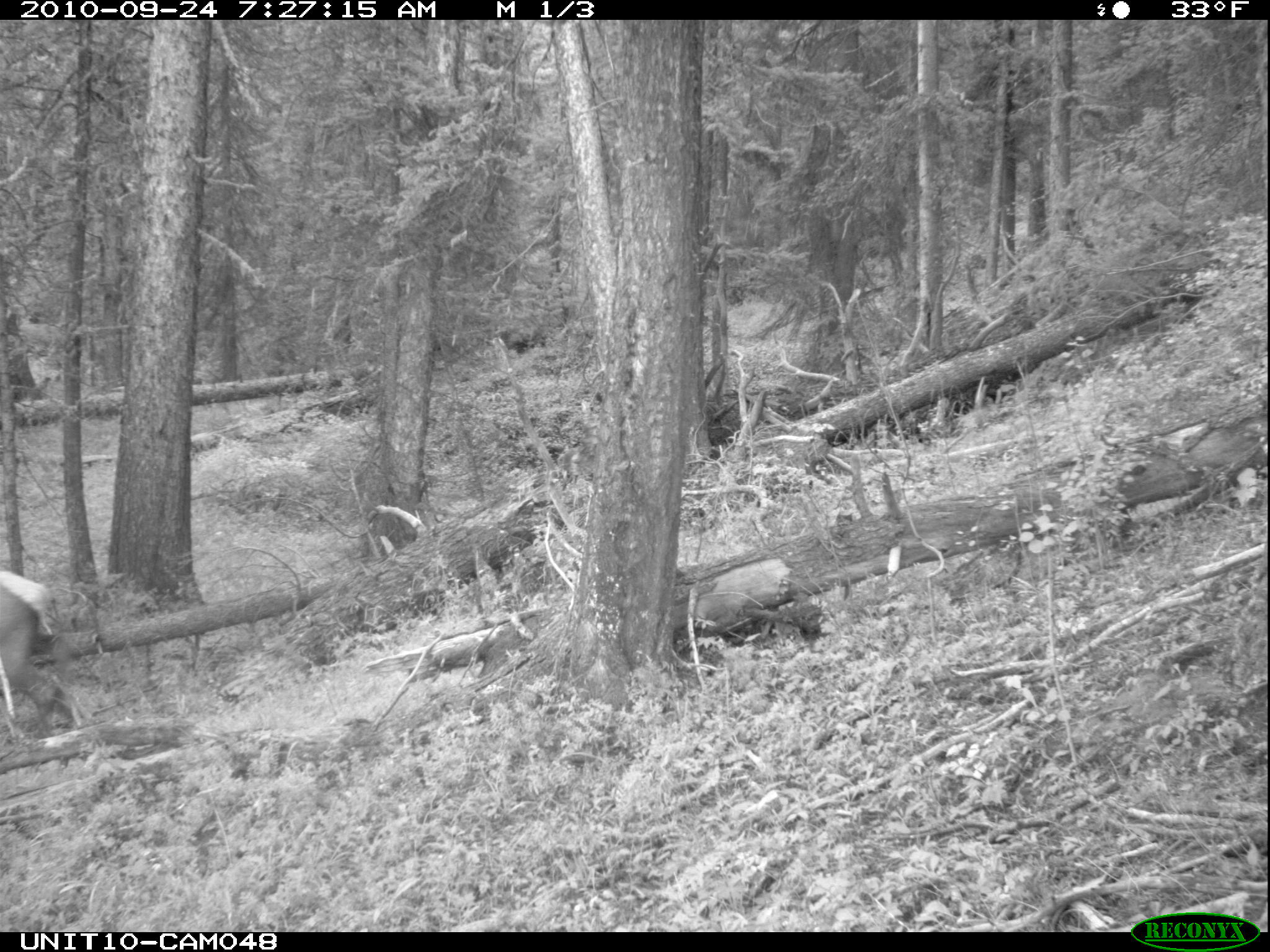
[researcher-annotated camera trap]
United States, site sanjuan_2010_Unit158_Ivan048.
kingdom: Animalia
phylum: Chordata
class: Mammalia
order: Artiodactyla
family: Cervidae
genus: Cervus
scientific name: Cervus elaphus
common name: red deer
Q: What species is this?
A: Cervus elaphus (red deer).